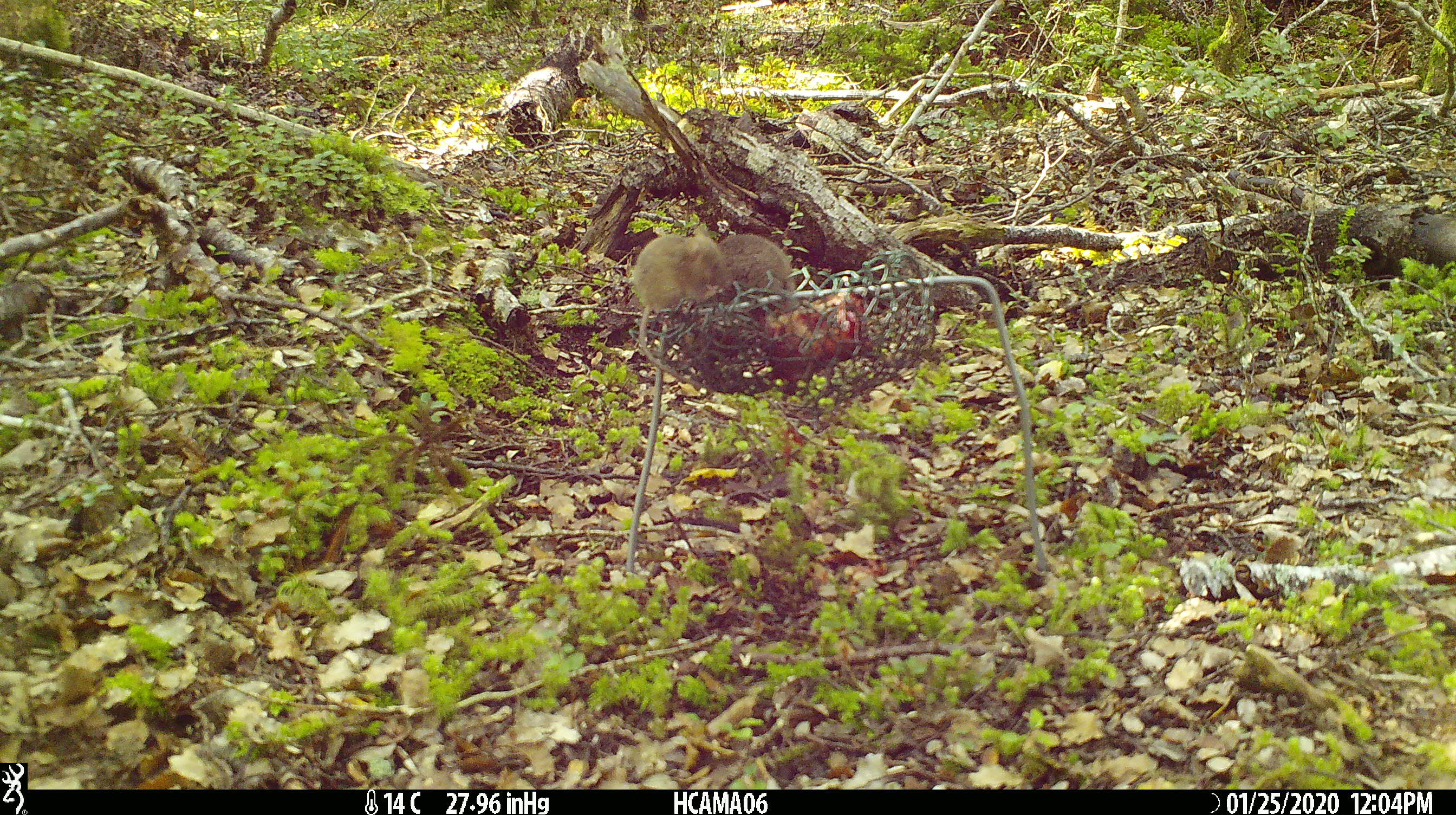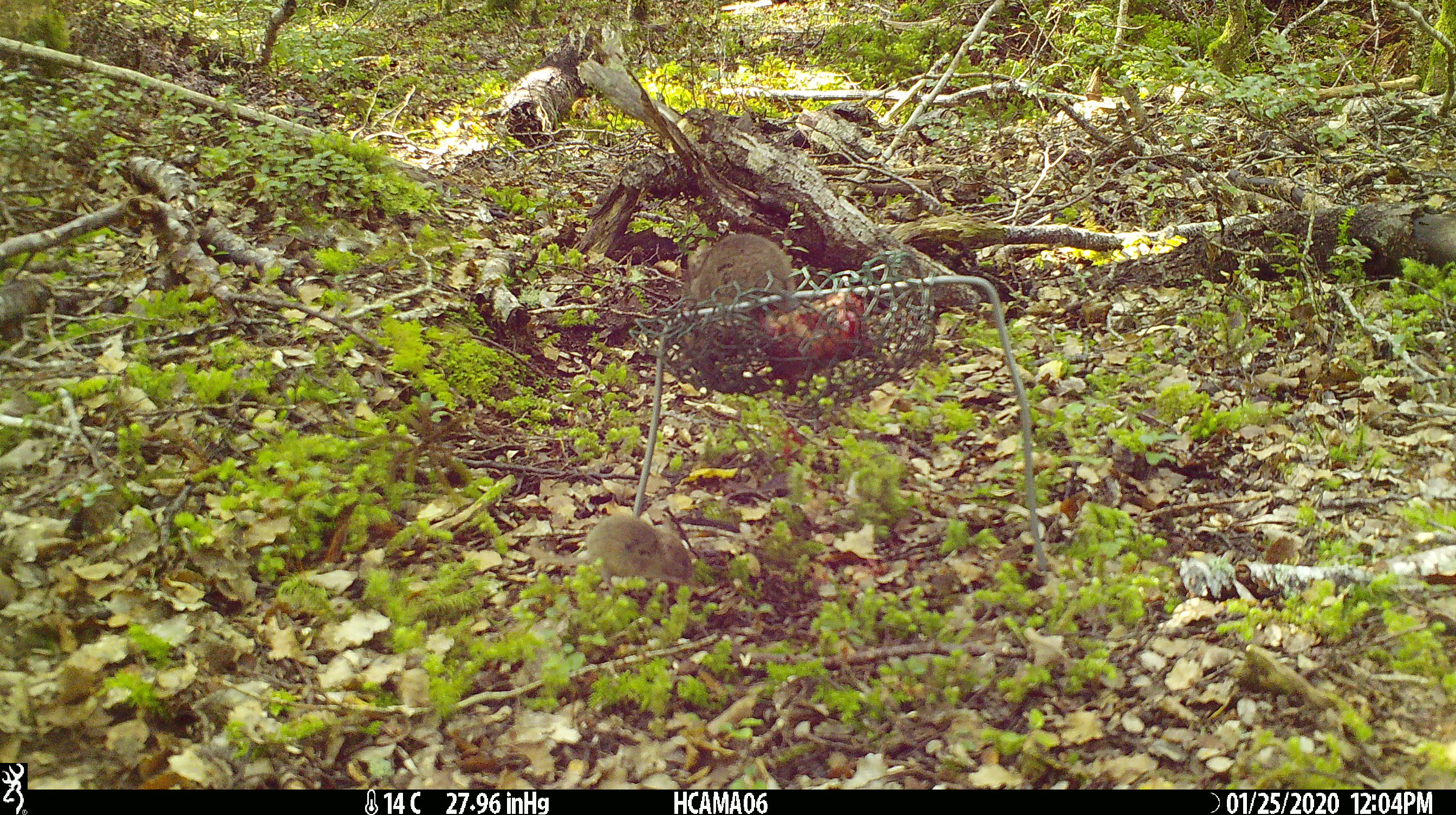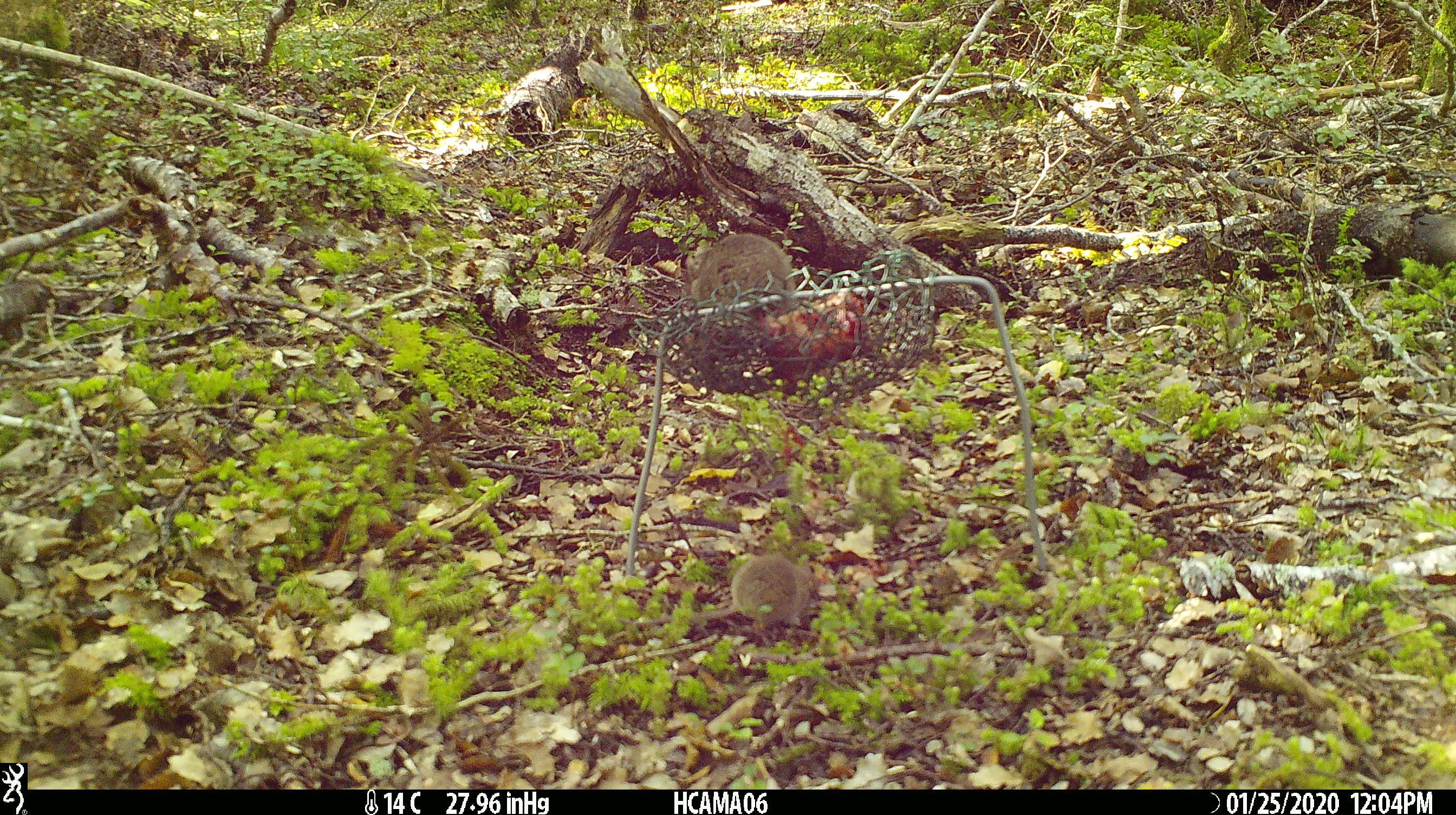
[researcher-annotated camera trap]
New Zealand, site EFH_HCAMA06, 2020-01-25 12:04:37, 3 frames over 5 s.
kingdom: Animalia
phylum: Chordata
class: Mammalia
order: Rodentia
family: Muridae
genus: Mus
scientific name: Mus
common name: mouse